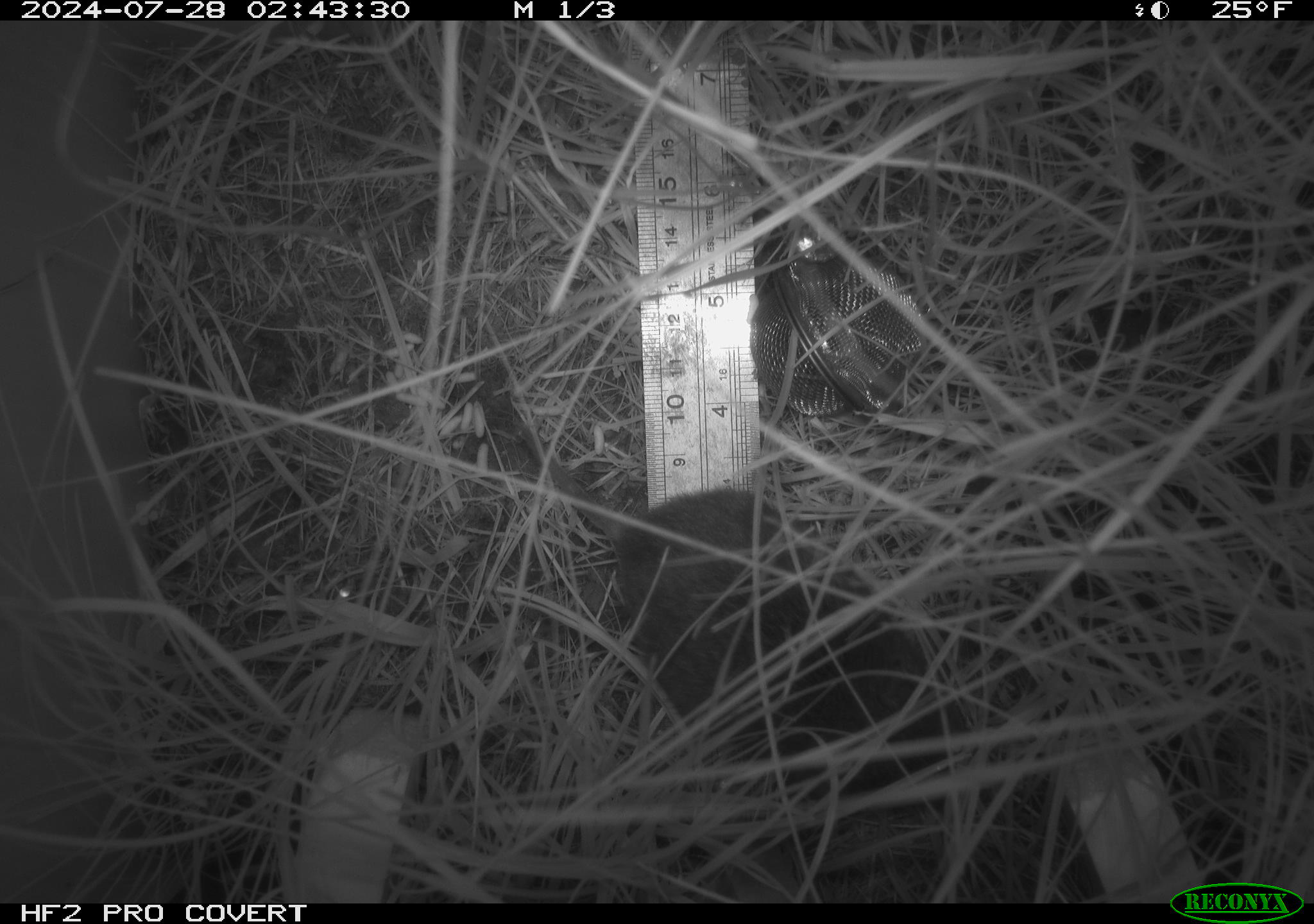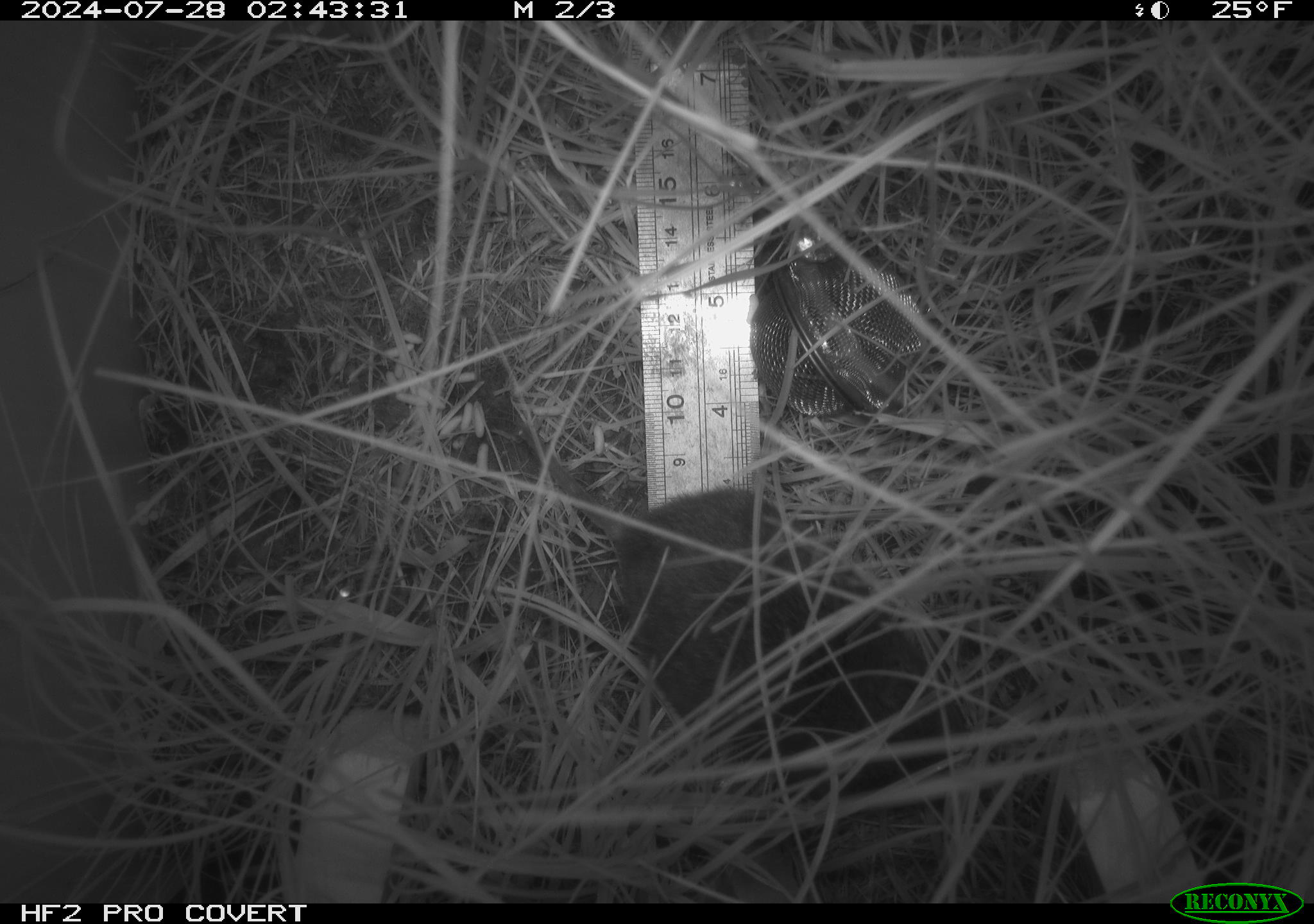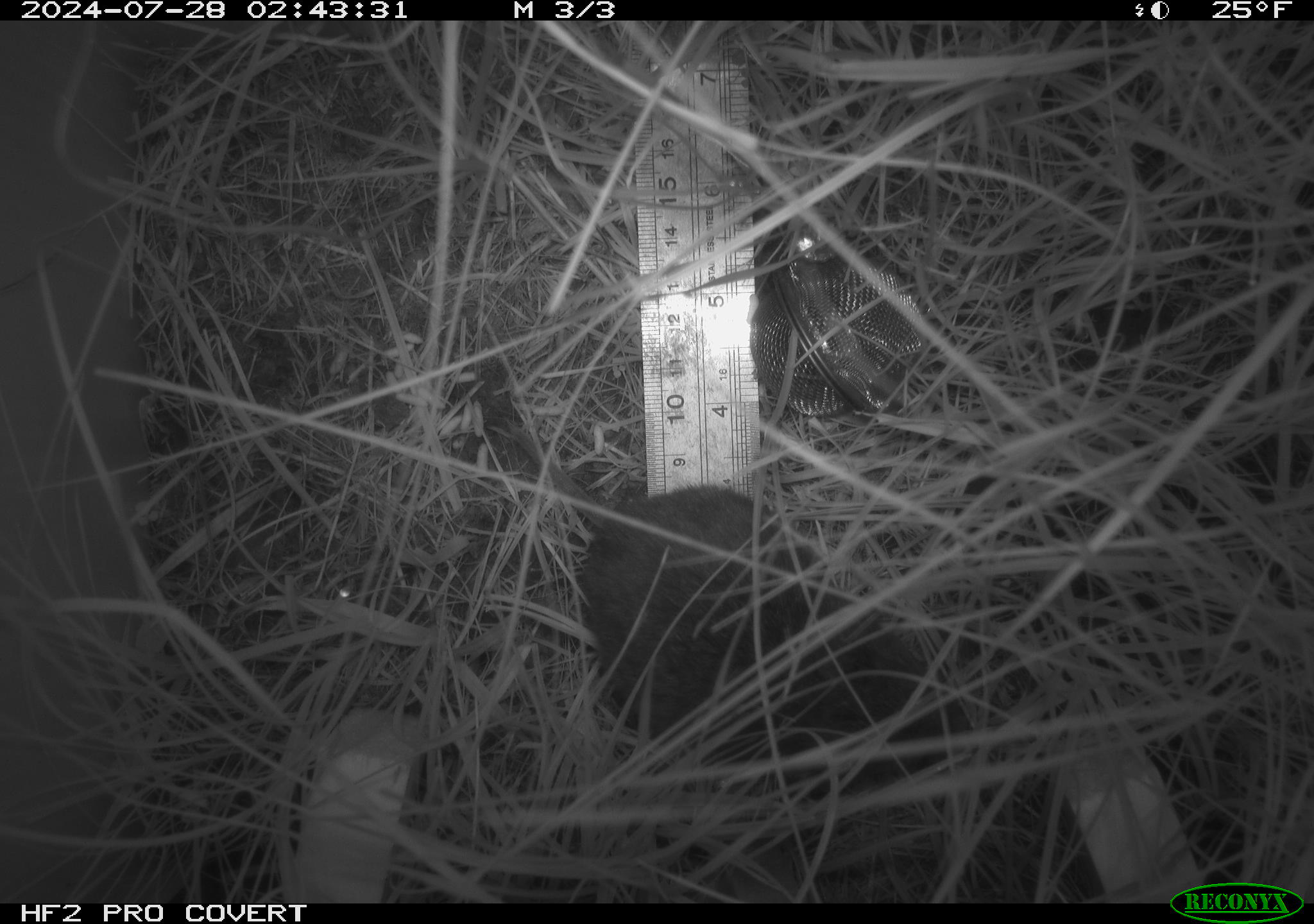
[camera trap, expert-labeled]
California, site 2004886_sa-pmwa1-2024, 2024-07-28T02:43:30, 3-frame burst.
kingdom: Animalia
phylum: Chordata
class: Mammalia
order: Rodentia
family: Cricetidae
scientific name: Arvicolinae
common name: voles, lemmings, and muskrats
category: arvicolinae subfamily